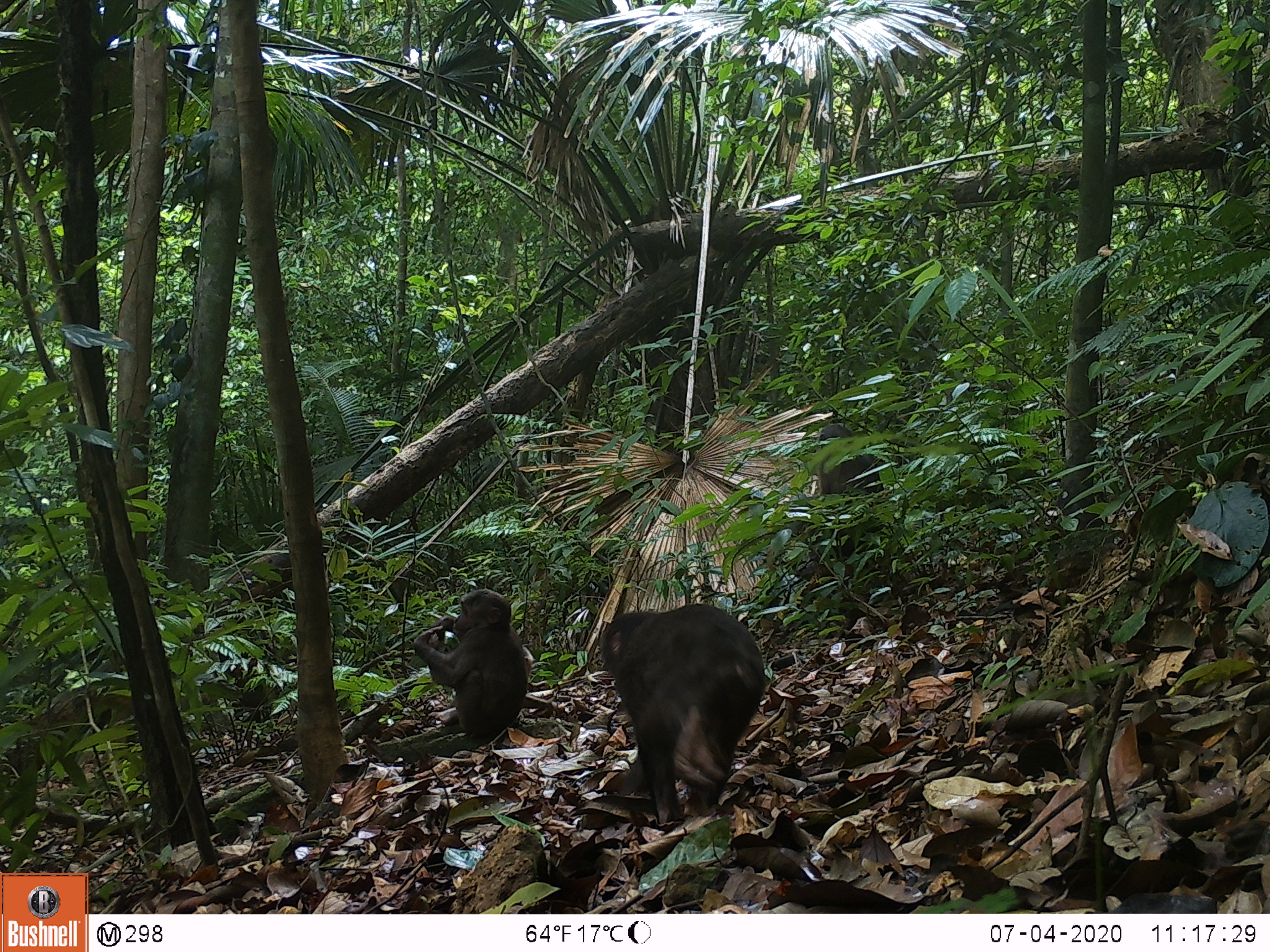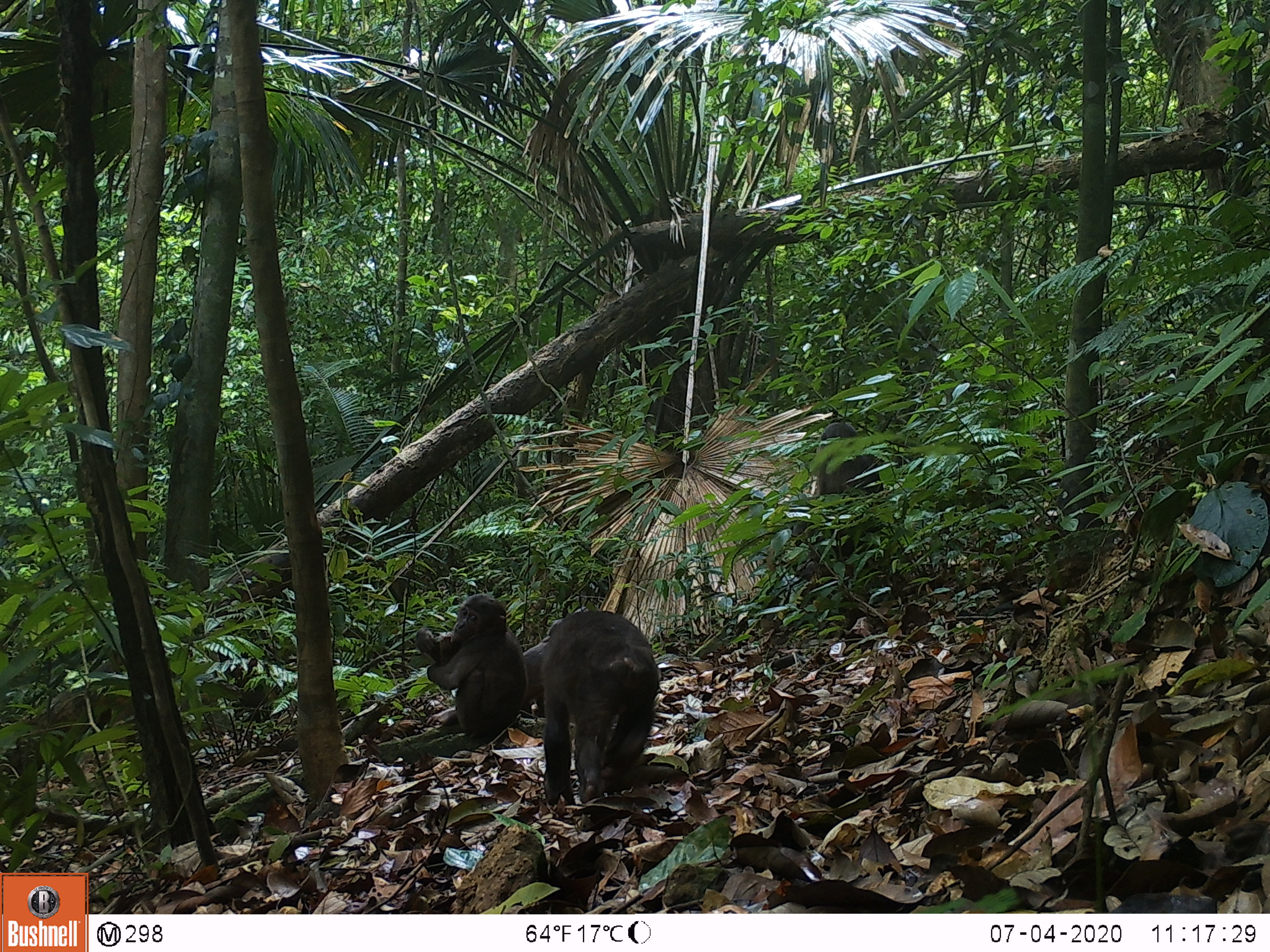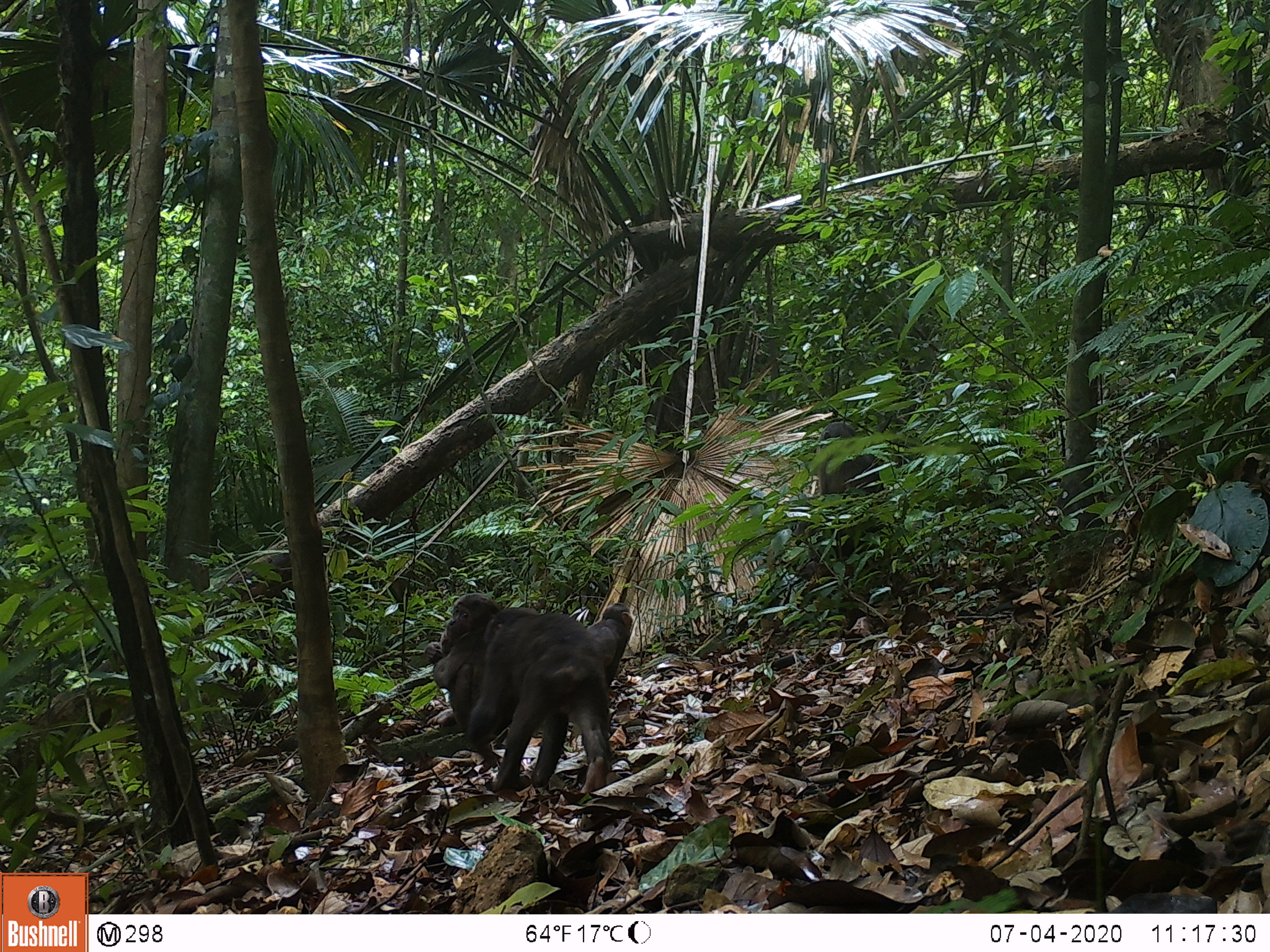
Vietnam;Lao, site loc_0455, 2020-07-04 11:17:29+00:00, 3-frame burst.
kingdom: Animalia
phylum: Chordata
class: Mammalia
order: Primates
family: Cercopithecidae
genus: Macaca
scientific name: Macaca arctoides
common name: stump-tailed macaque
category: stump tailed macaque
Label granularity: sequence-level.